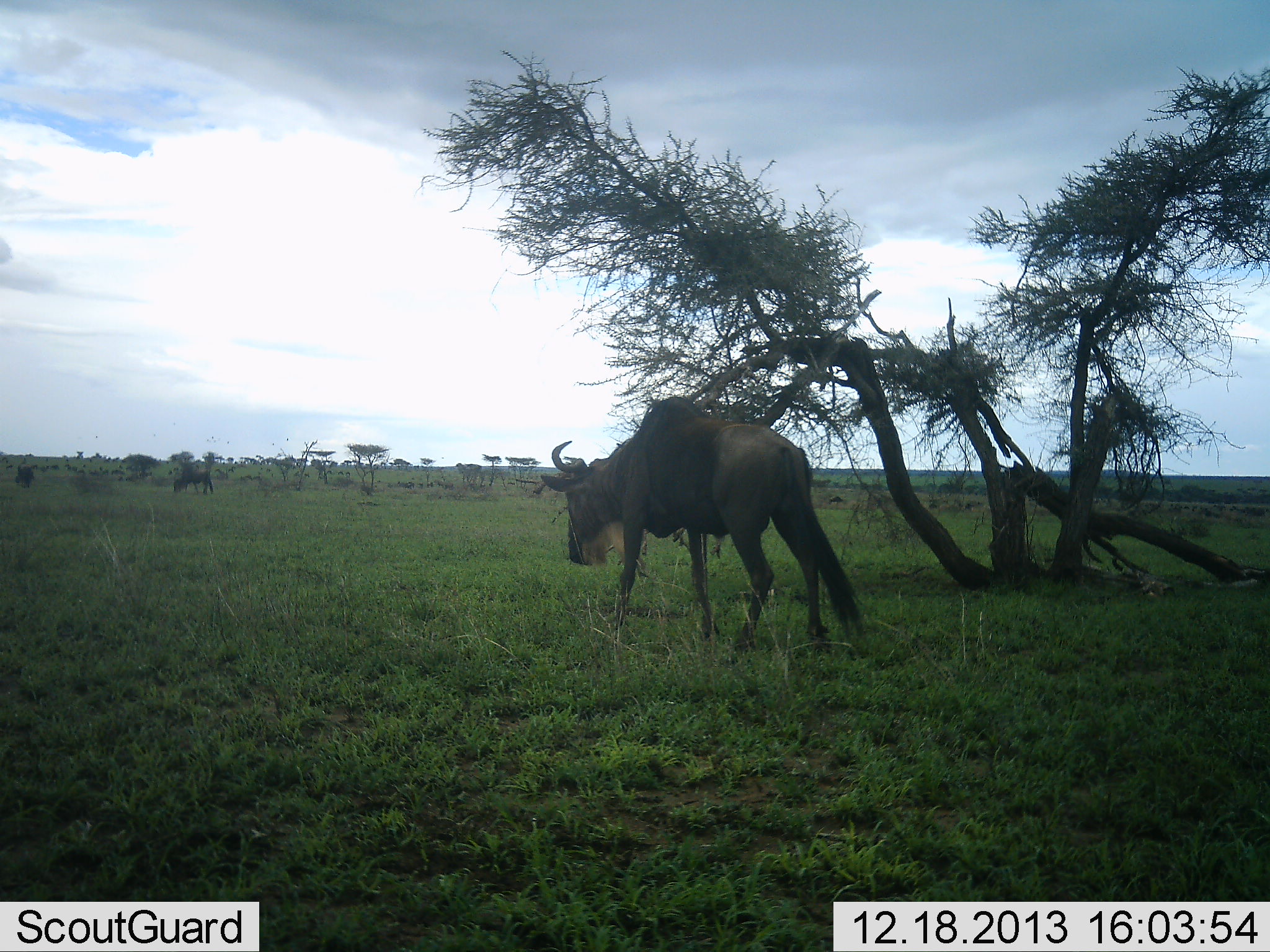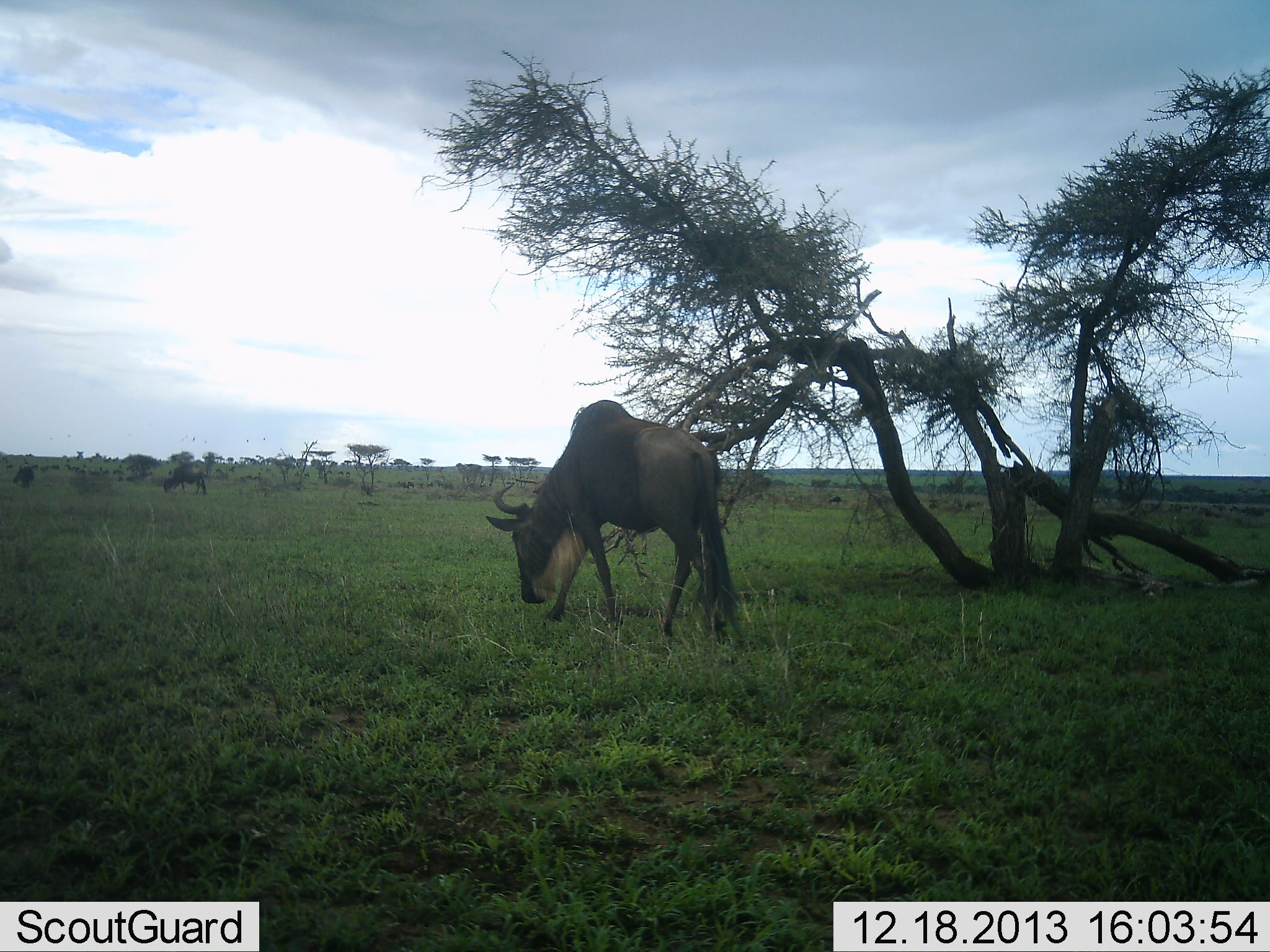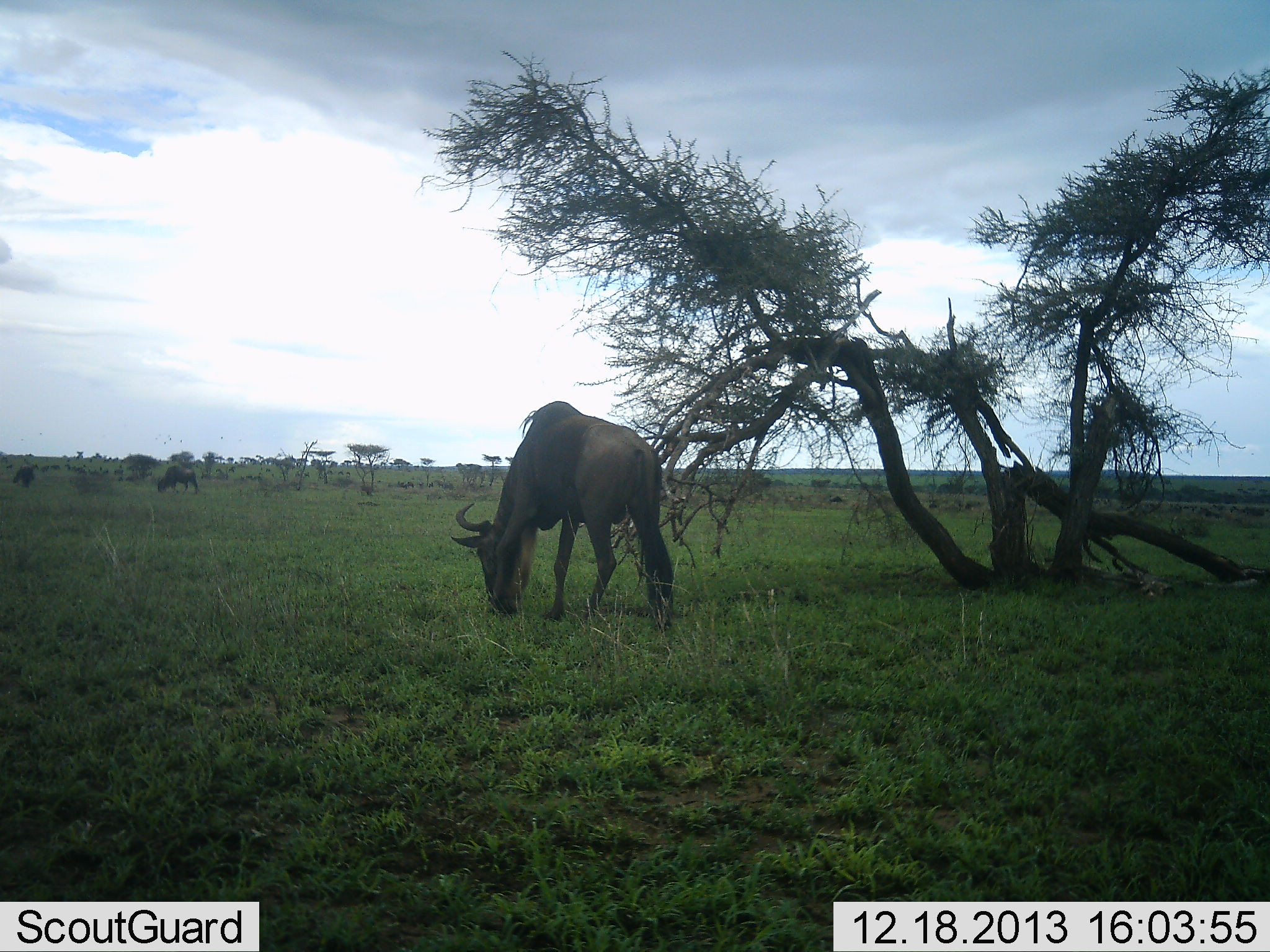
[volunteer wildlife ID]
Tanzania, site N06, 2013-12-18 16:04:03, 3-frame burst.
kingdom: Animalia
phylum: Chordata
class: Mammalia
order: Artiodactyla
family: Bovidae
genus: Connochaetes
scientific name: Connochaetes taurinus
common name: blue wildebeest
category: wildebeest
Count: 6.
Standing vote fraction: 30%.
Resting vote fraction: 0%.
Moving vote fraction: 90%.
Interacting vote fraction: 0%.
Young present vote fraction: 0%.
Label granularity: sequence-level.